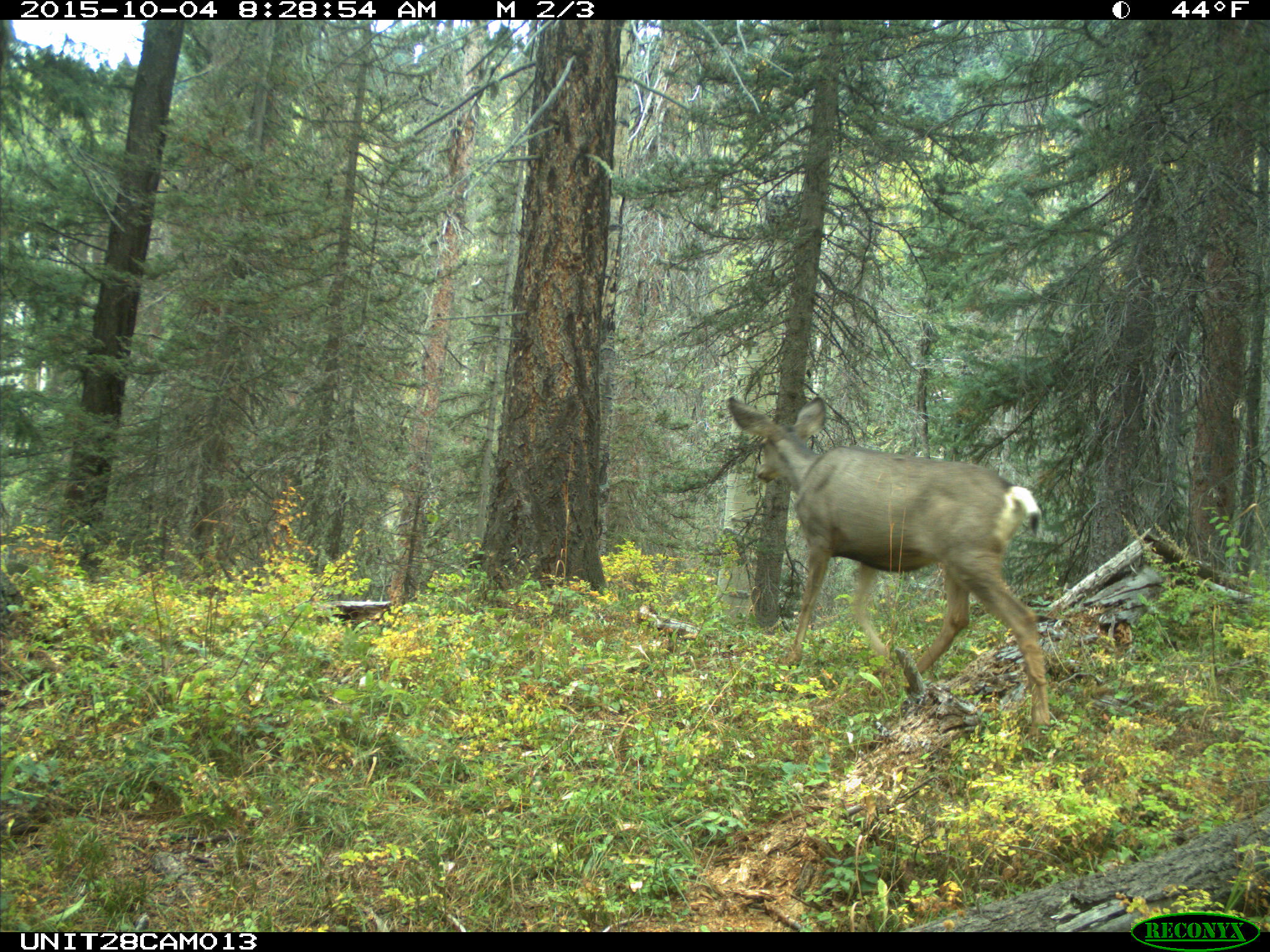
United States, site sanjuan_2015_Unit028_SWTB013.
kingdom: Animalia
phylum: Chordata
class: Mammalia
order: Artiodactyla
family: Cervidae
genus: Odocoileus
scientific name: Odocoileus hemionus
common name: mule deer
Odocoileus hemionus (mule deer).